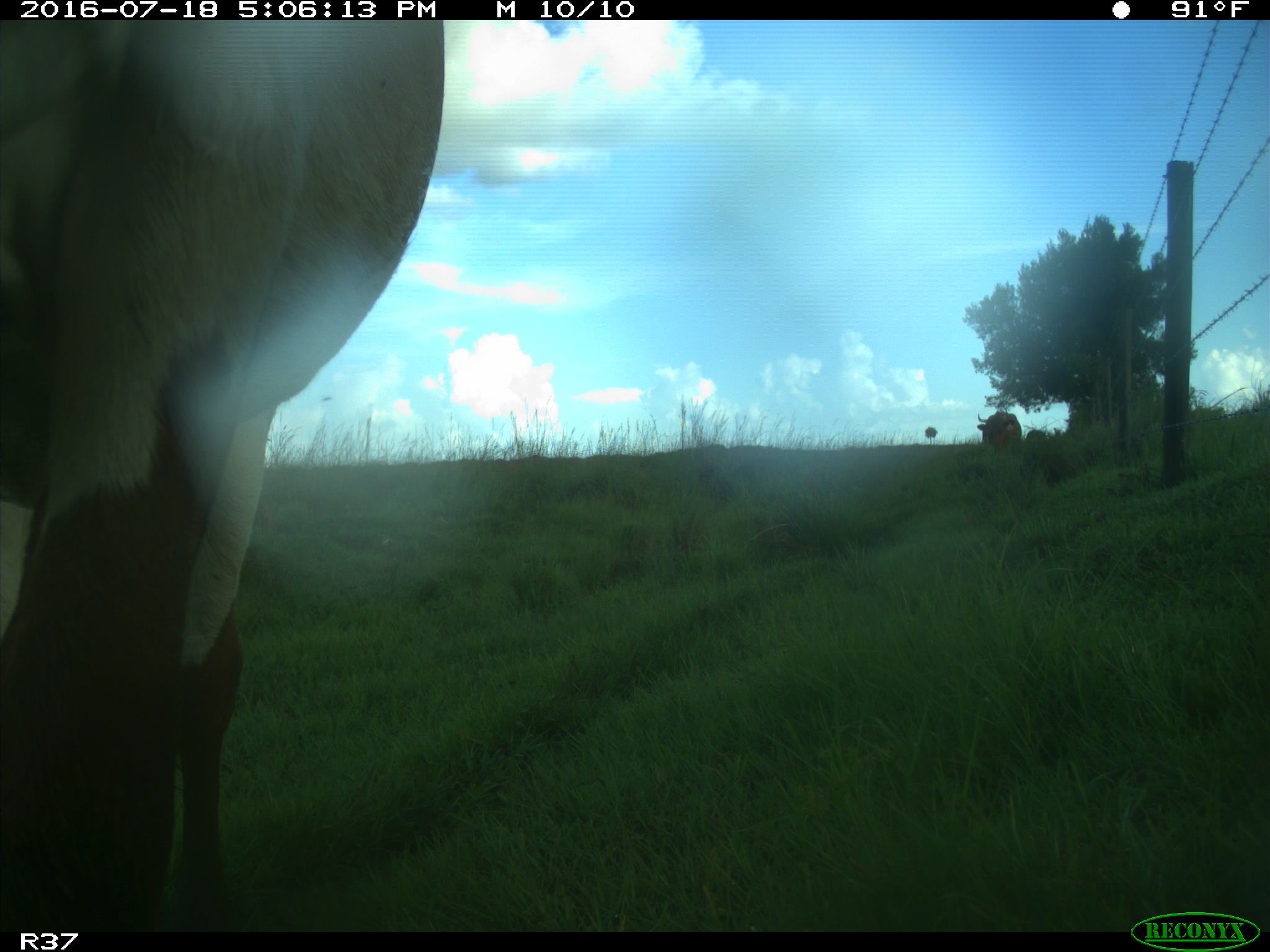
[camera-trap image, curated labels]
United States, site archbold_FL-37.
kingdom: Animalia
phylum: Chordata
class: Mammalia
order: Artiodactyla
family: Bovidae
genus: Bos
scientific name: Bos taurus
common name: domestic cow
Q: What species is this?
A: Bos taurus (domestic cow).